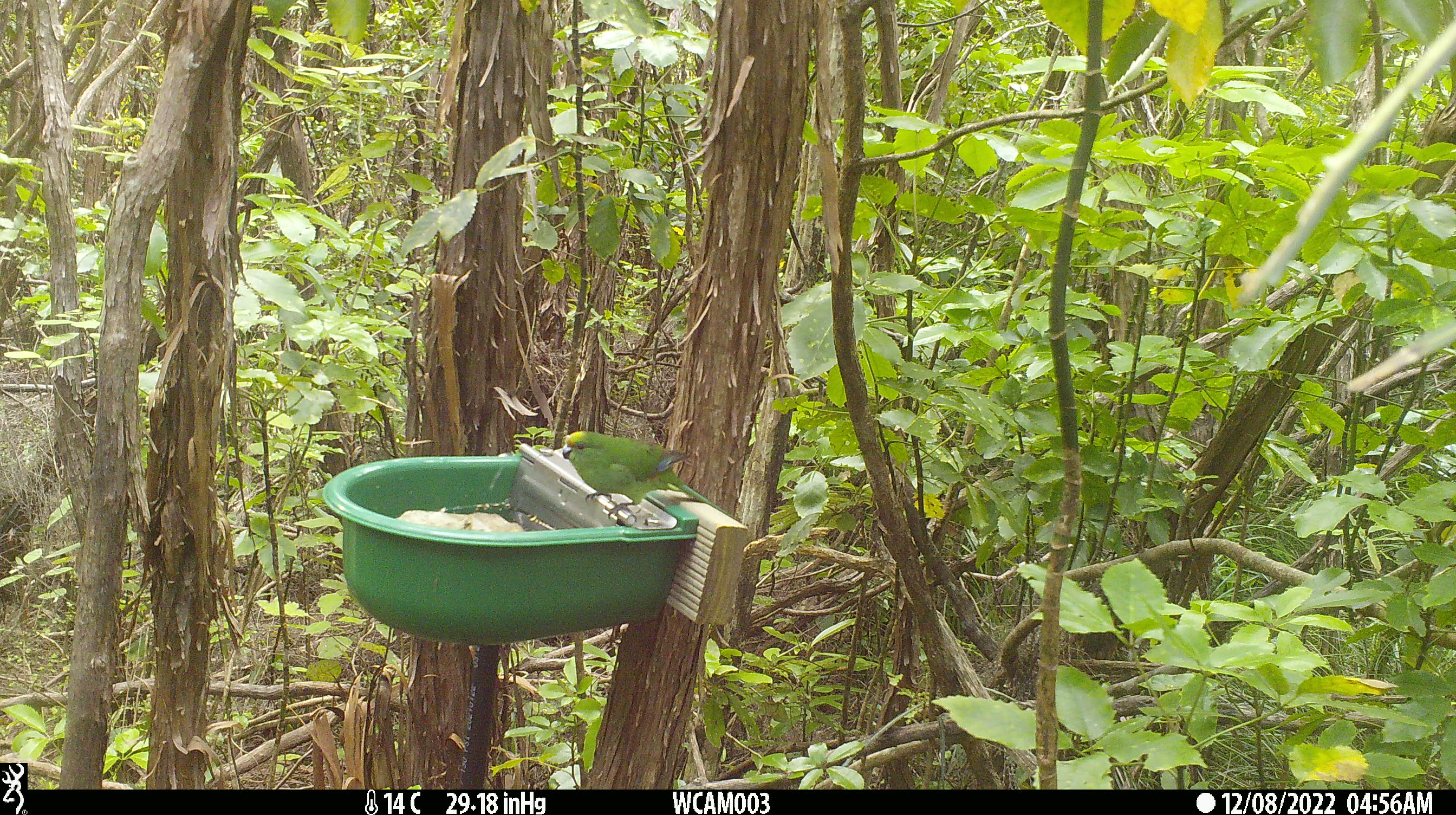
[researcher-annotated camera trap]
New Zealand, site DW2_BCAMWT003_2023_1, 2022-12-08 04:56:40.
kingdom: Animalia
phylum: Chordata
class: Aves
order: Psittaciformes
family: Psittaculidae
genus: Cyanoramphus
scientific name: Cyanoramphus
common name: parakeet